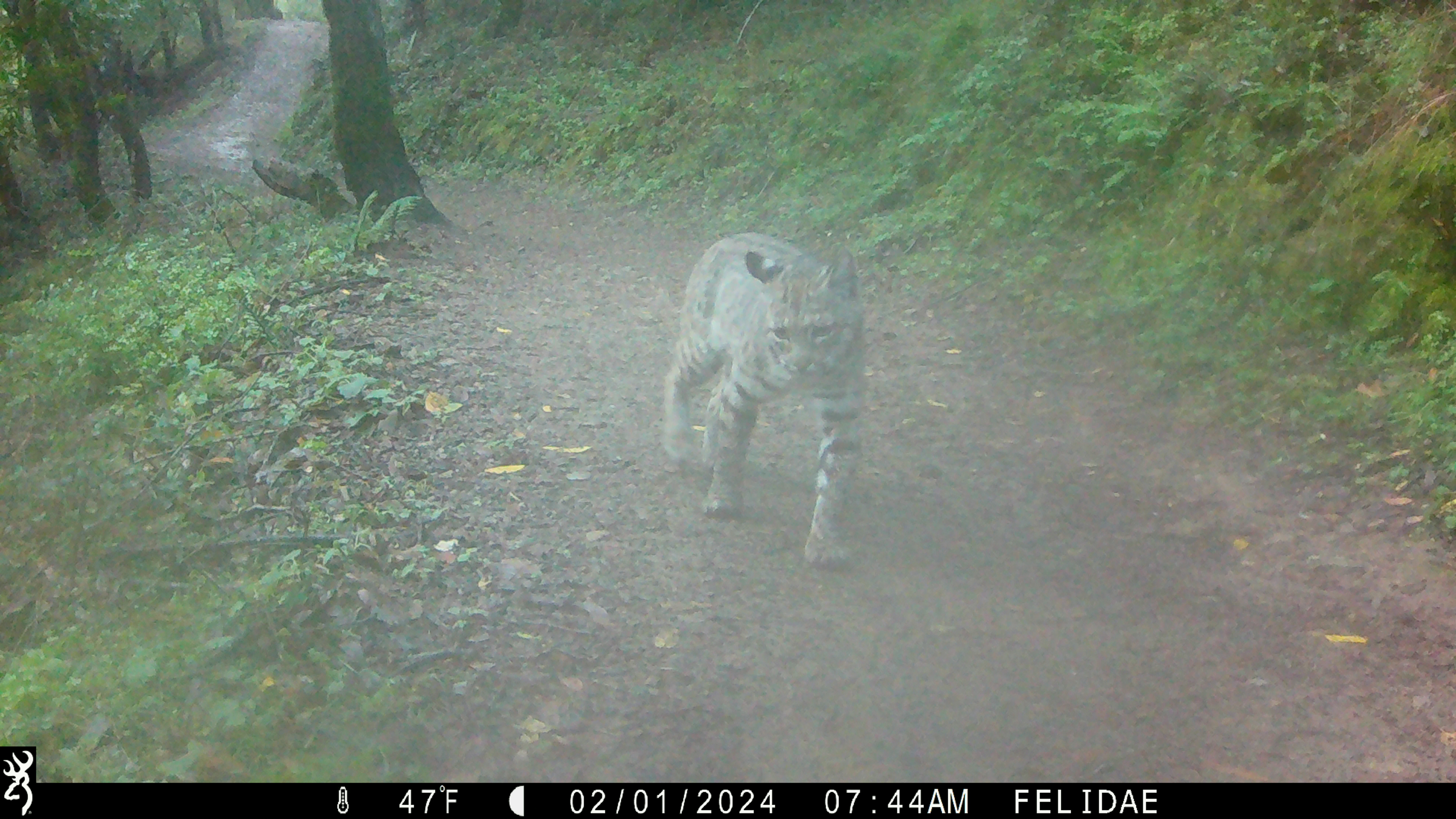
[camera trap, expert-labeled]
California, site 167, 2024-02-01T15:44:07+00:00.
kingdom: Animalia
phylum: Chordata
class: Mammalia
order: Carnivora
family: Felidae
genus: Lynx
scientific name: Lynx rufus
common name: bobcat